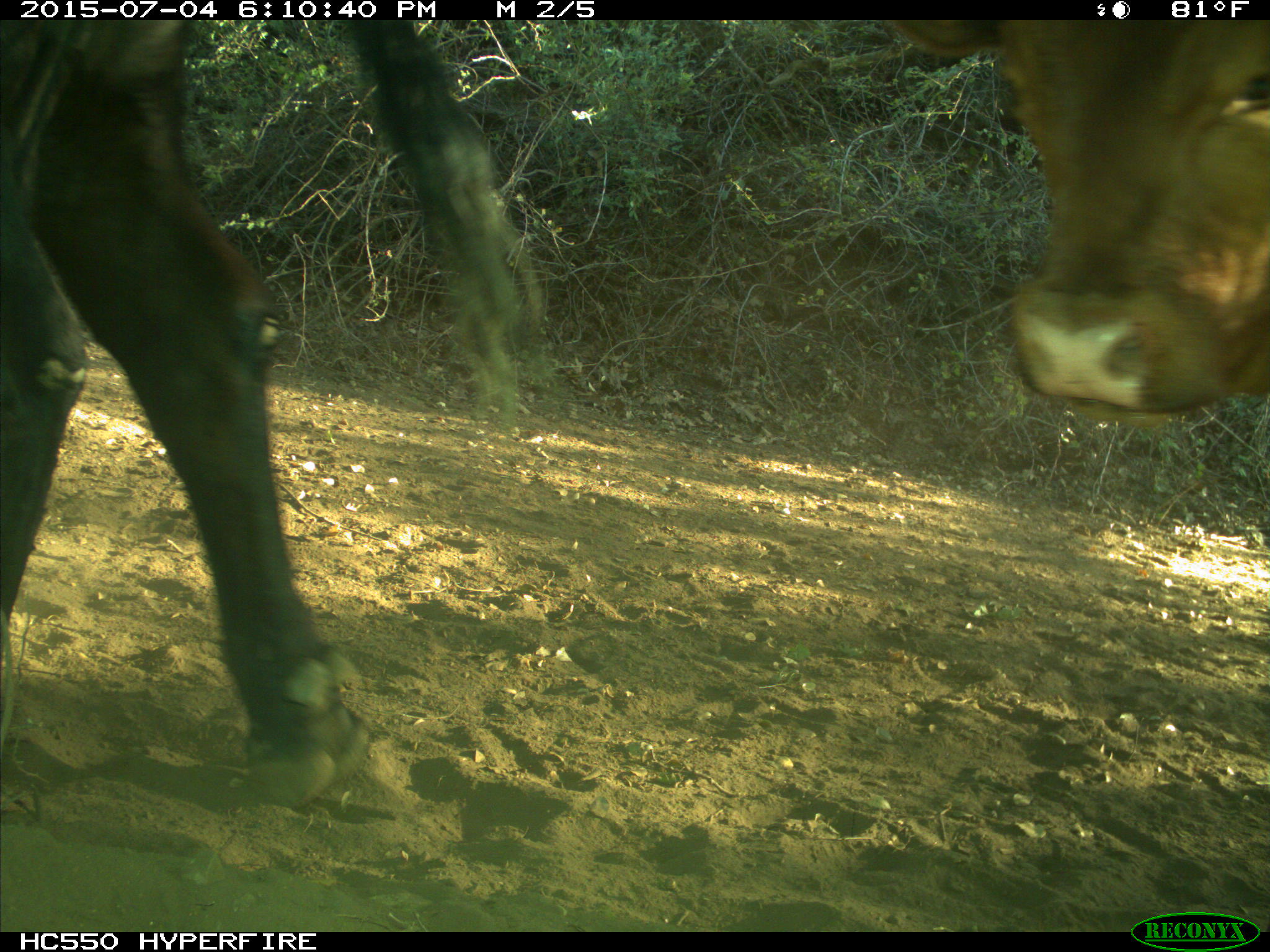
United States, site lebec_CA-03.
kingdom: Animalia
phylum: Chordata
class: Mammalia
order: Artiodactyla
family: Bovidae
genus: Bos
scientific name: Bos taurus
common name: domestic cow